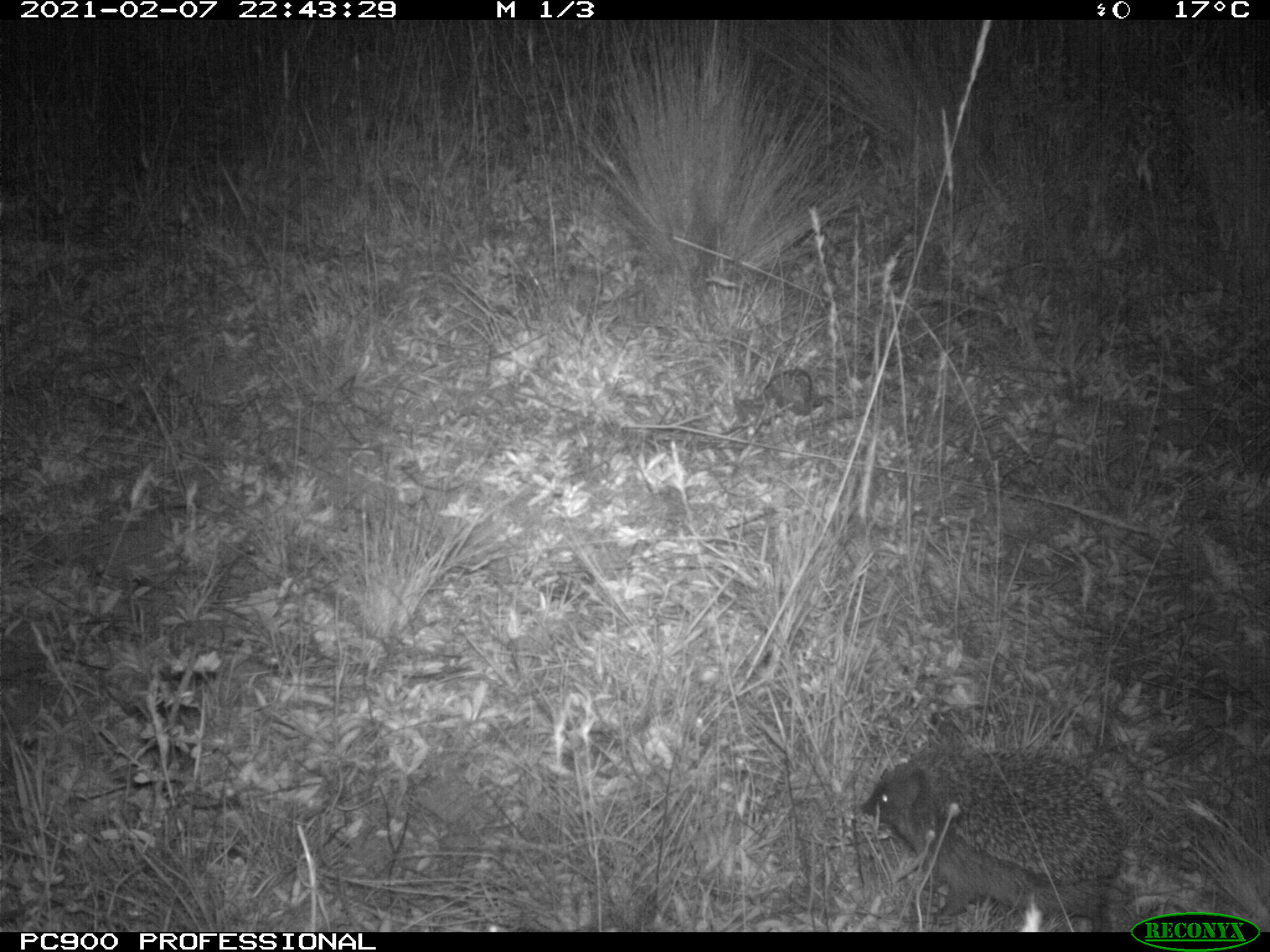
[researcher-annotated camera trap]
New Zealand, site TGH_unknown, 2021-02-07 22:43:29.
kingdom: Animalia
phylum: Chordata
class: Mammalia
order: Eulipotyphla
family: Erinaceidae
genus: Erinaceus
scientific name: Erinaceus europaeus europaeus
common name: european hedgehog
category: hedgehog